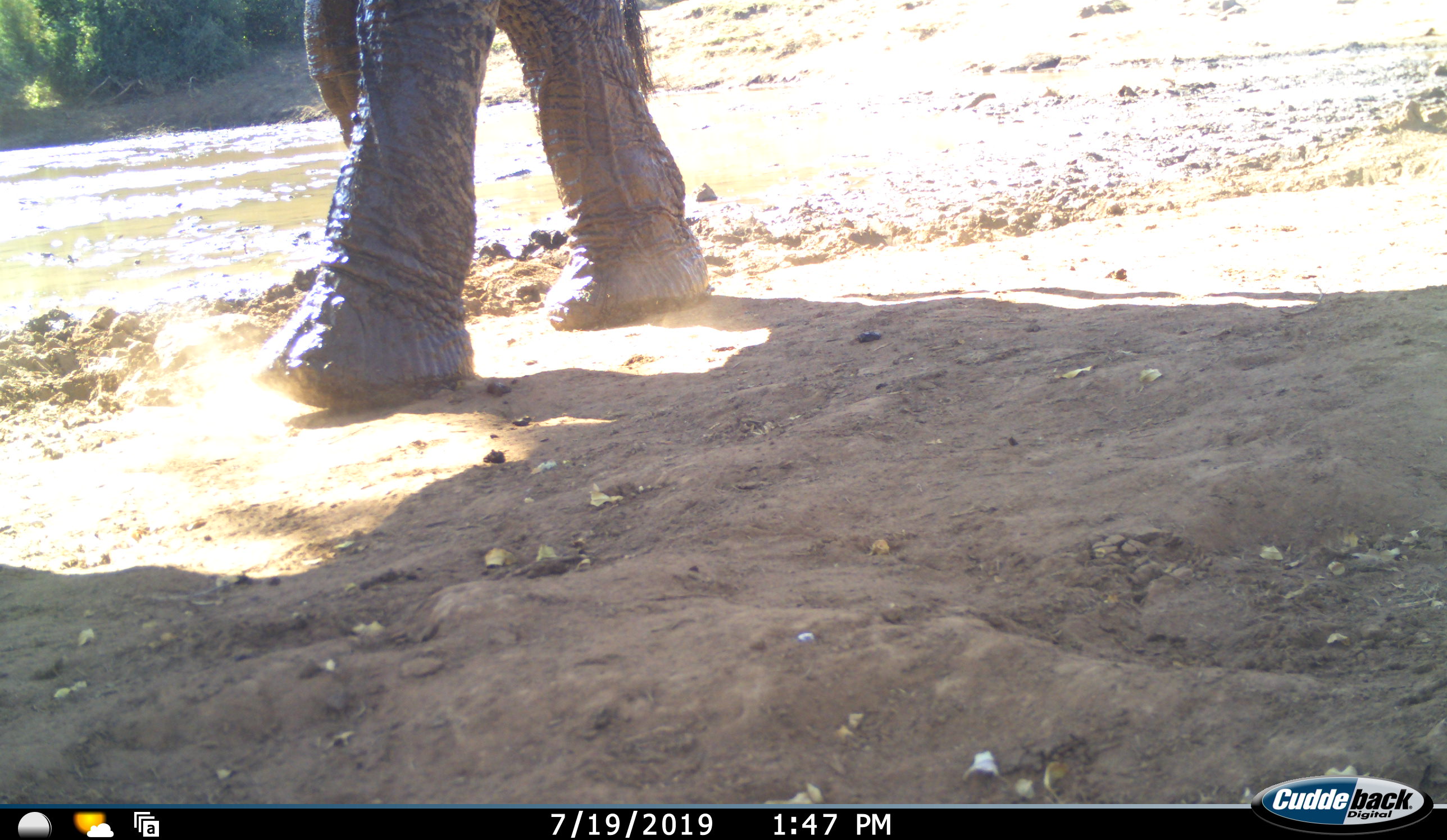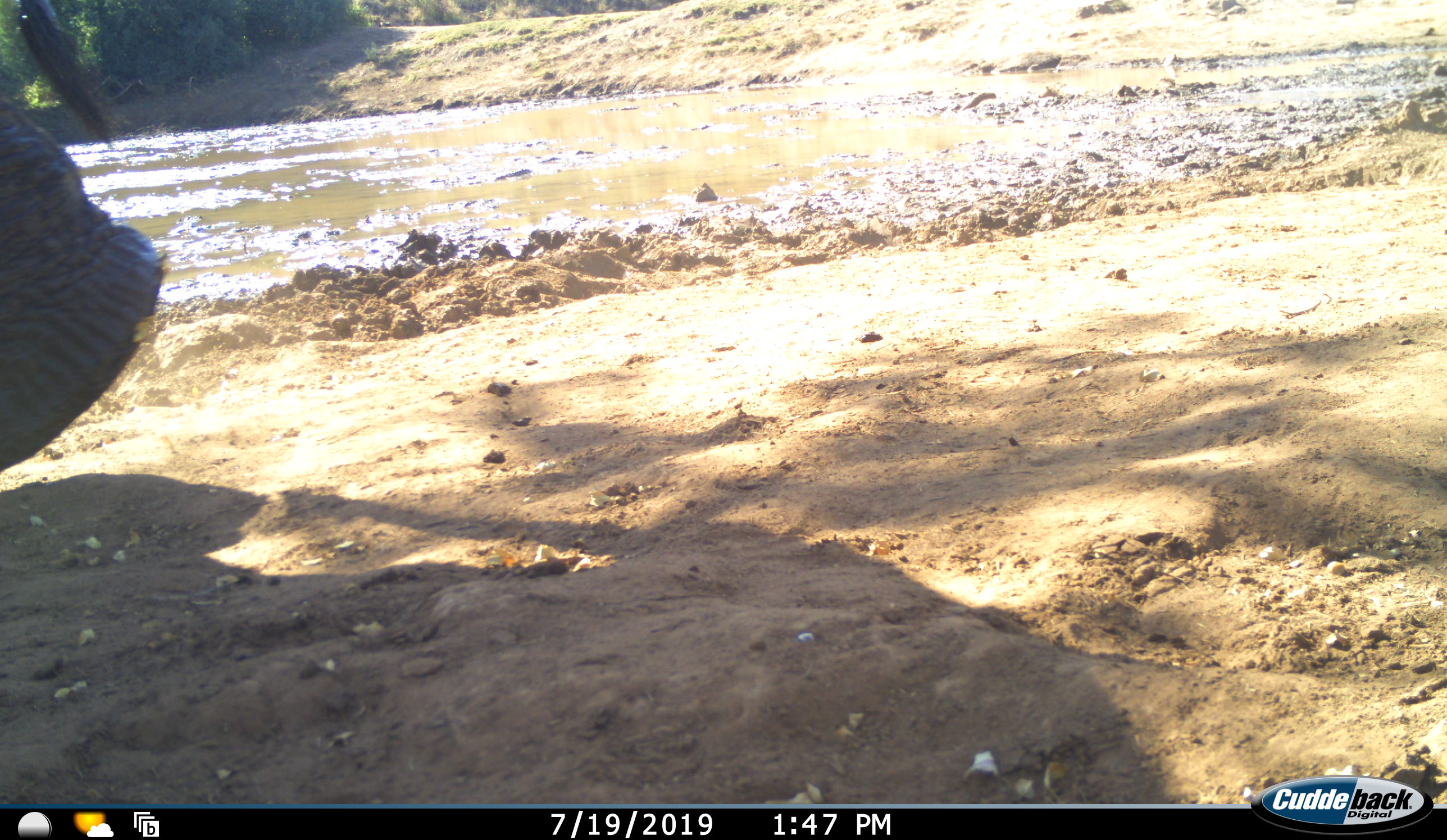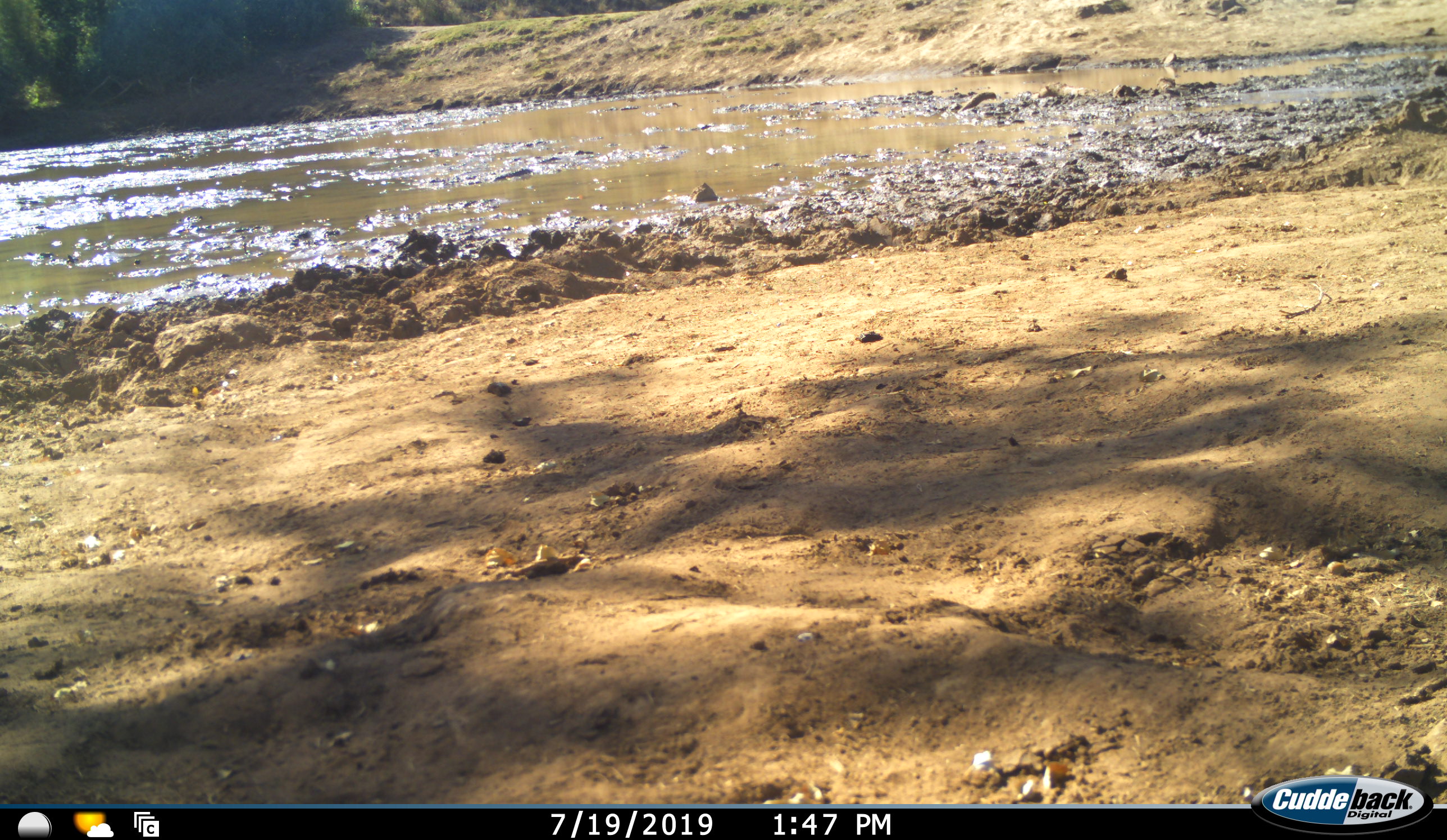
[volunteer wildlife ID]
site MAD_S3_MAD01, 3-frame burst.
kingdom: Animalia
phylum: Chordata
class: Mammalia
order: Proboscidea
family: Elephantidae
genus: Loxodonta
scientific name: Loxodonta africana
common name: african bush elephant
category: elephant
Elephant (african bush elephant) (Loxodonta africana), count 1. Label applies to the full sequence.